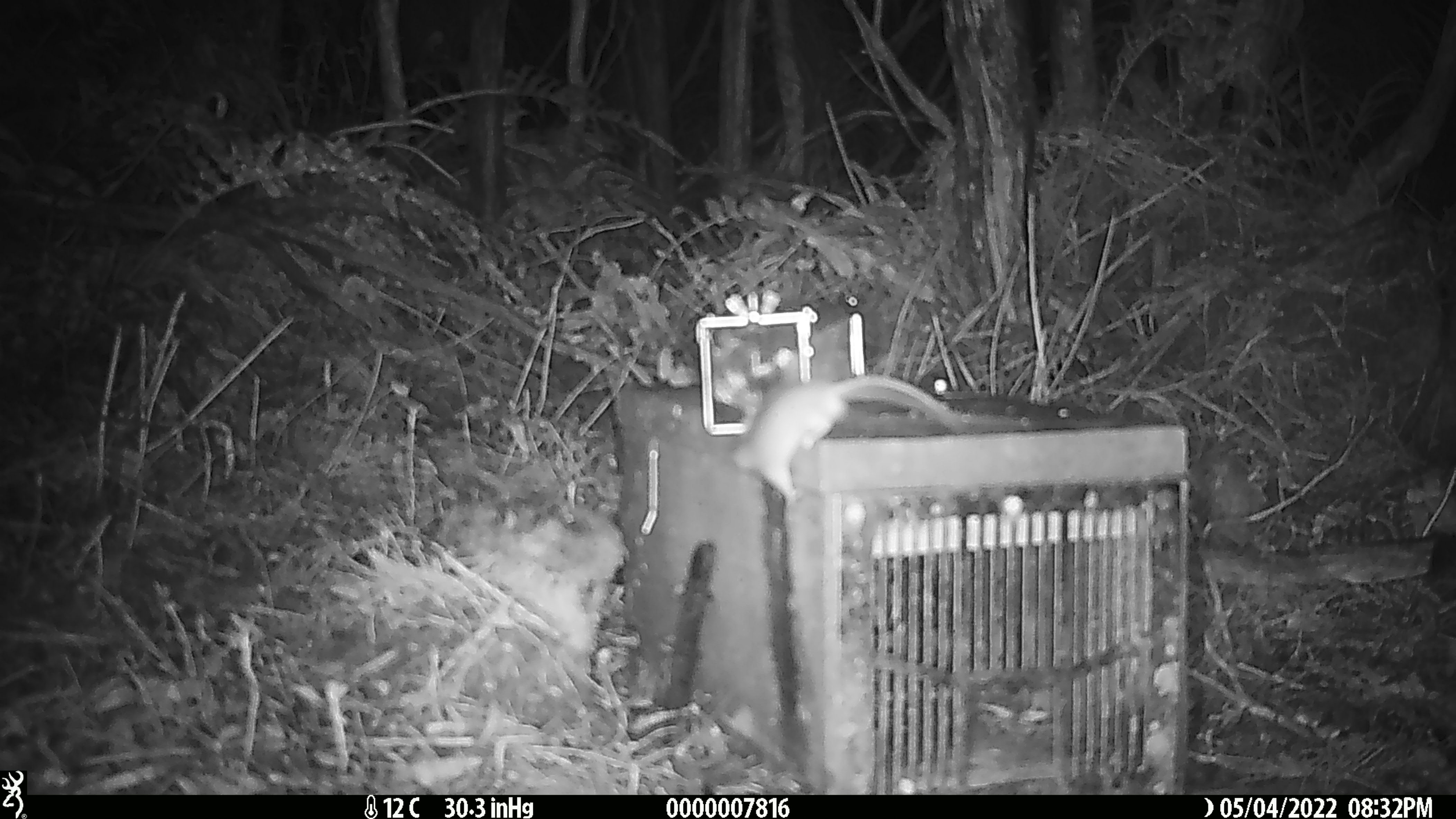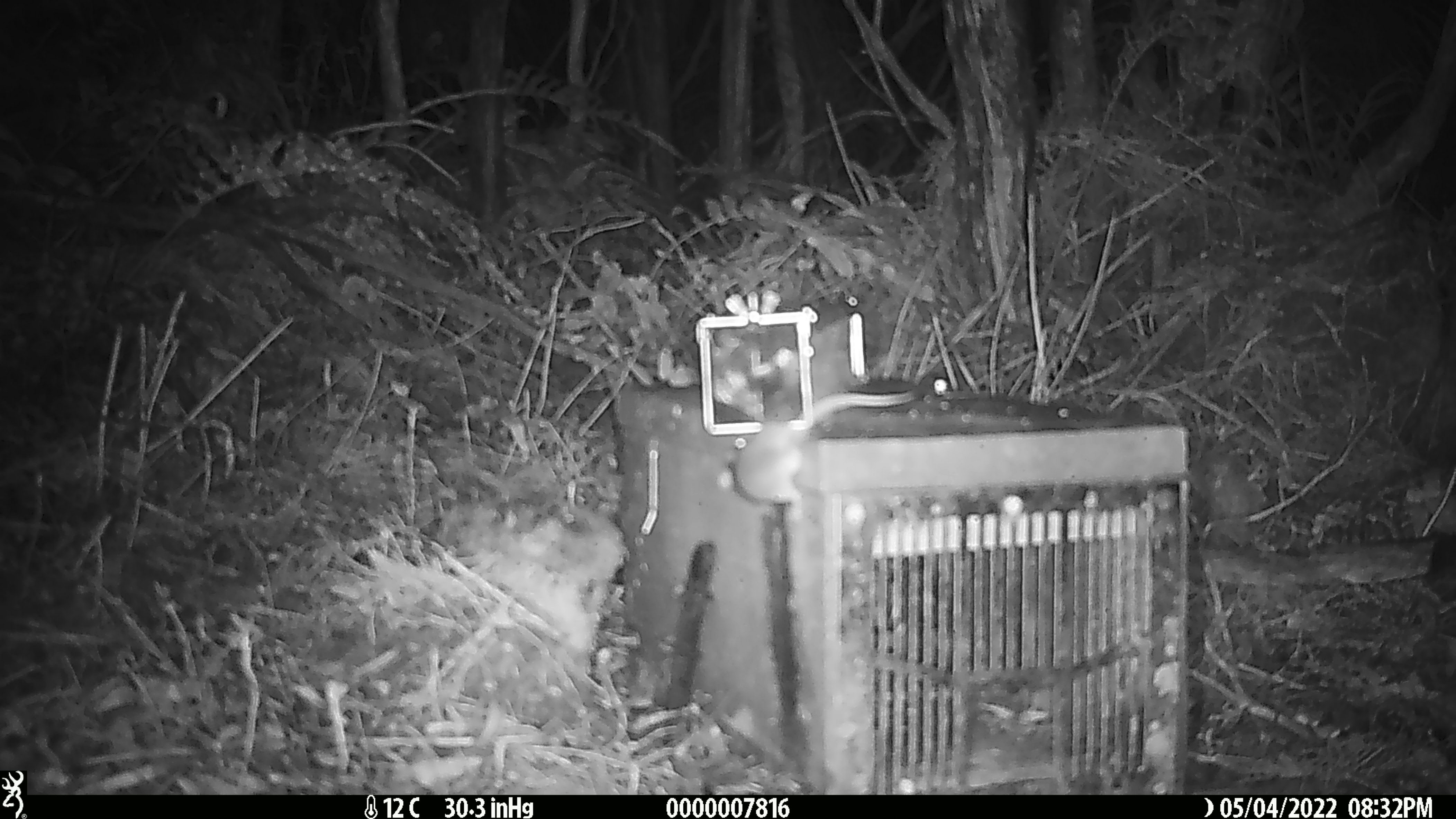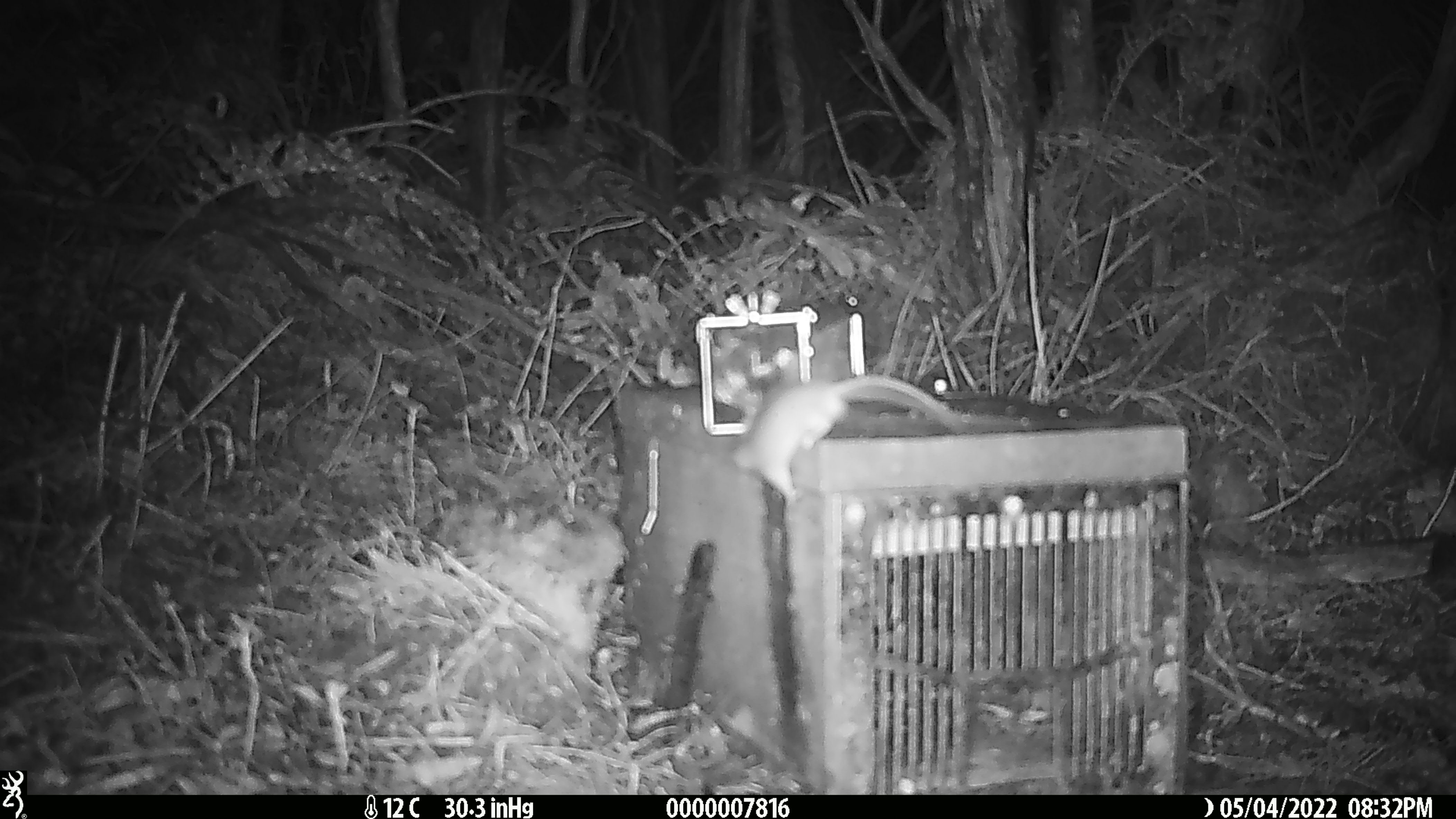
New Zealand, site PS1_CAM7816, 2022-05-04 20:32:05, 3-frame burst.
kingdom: Animalia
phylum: Chordata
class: Mammalia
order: Rodentia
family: Muridae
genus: Mus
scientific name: Mus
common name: mouse